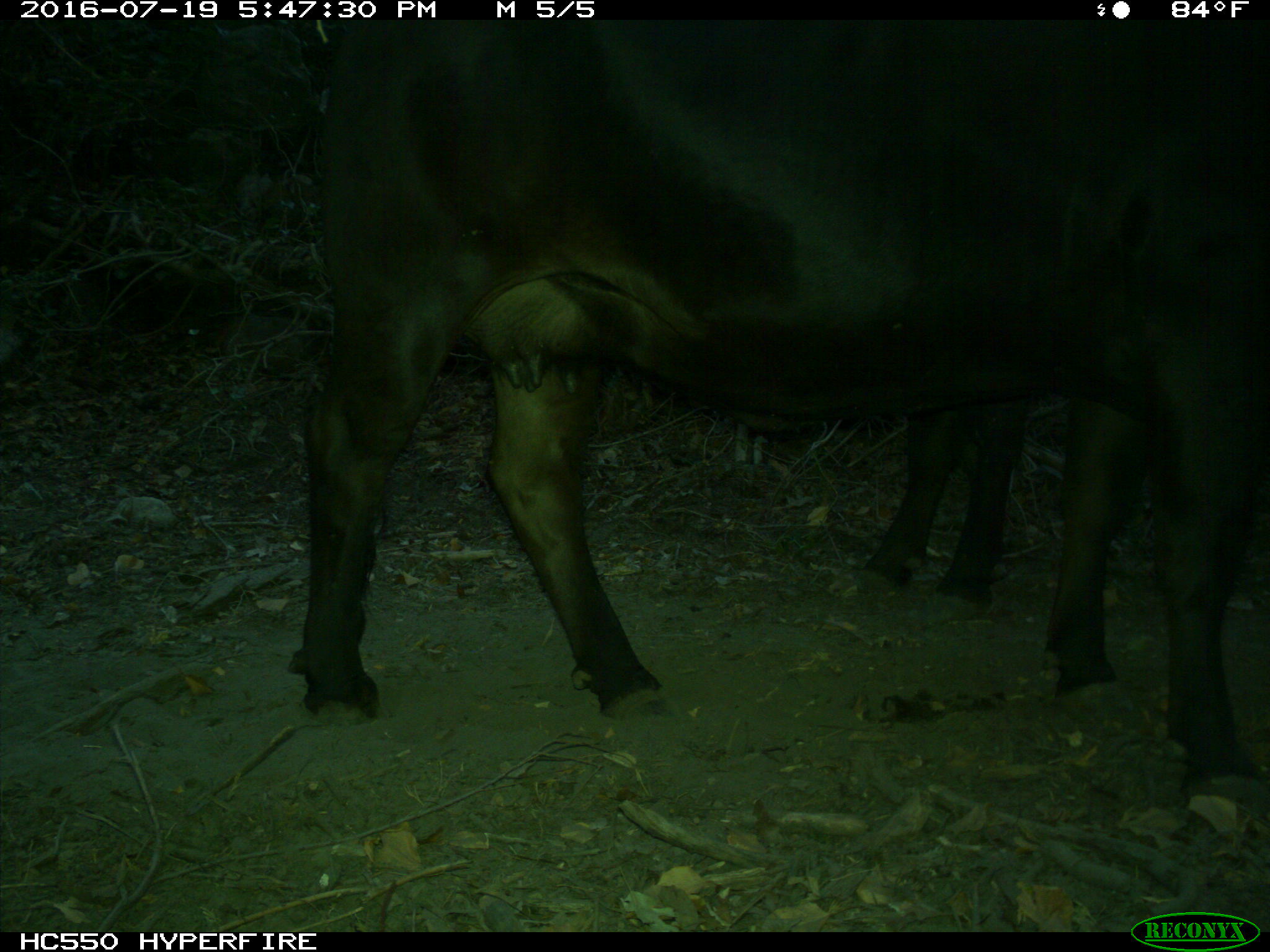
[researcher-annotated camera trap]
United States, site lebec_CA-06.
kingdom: Animalia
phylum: Chordata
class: Mammalia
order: Artiodactyla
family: Bovidae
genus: Bos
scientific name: Bos taurus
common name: domestic cow